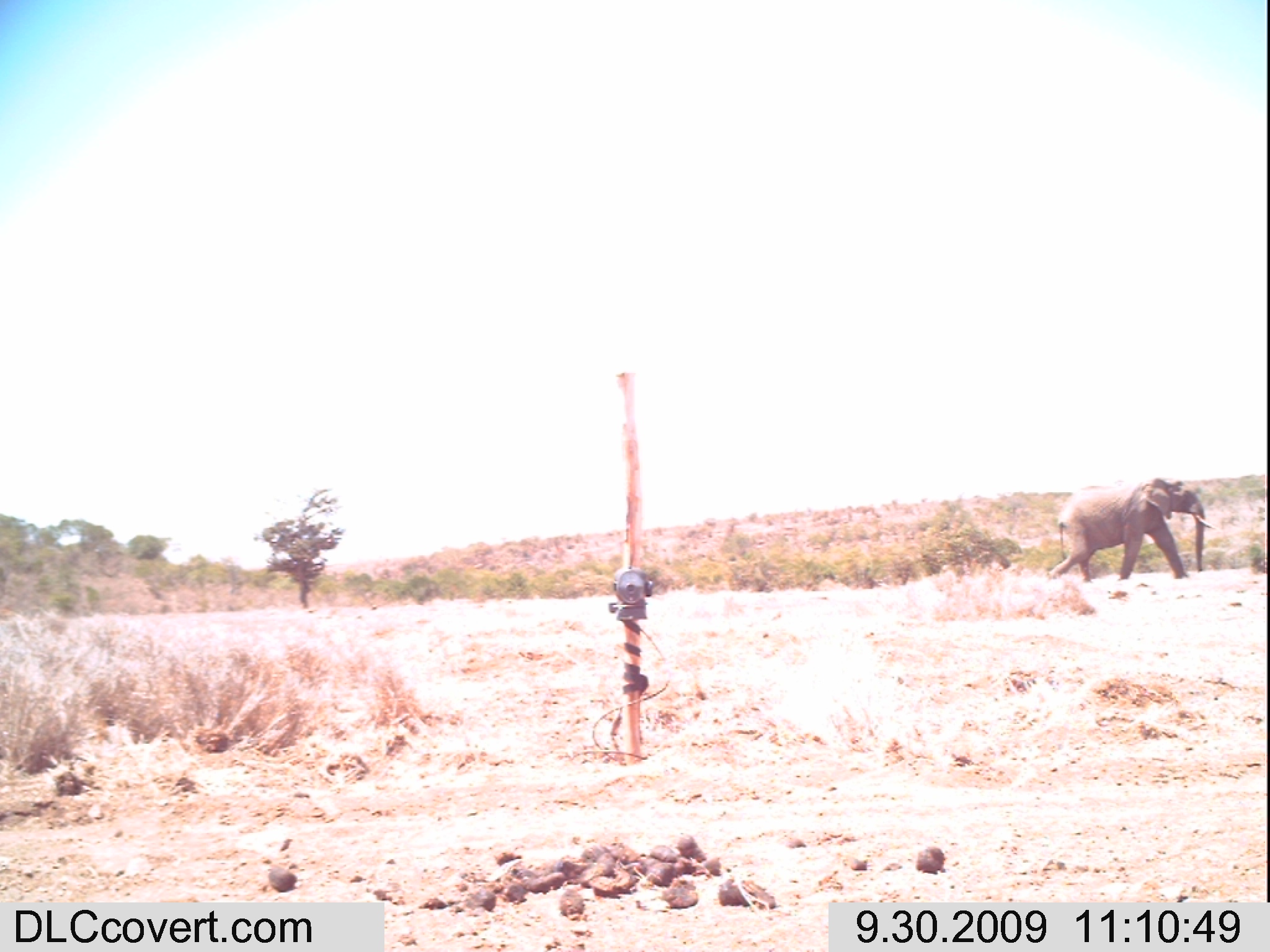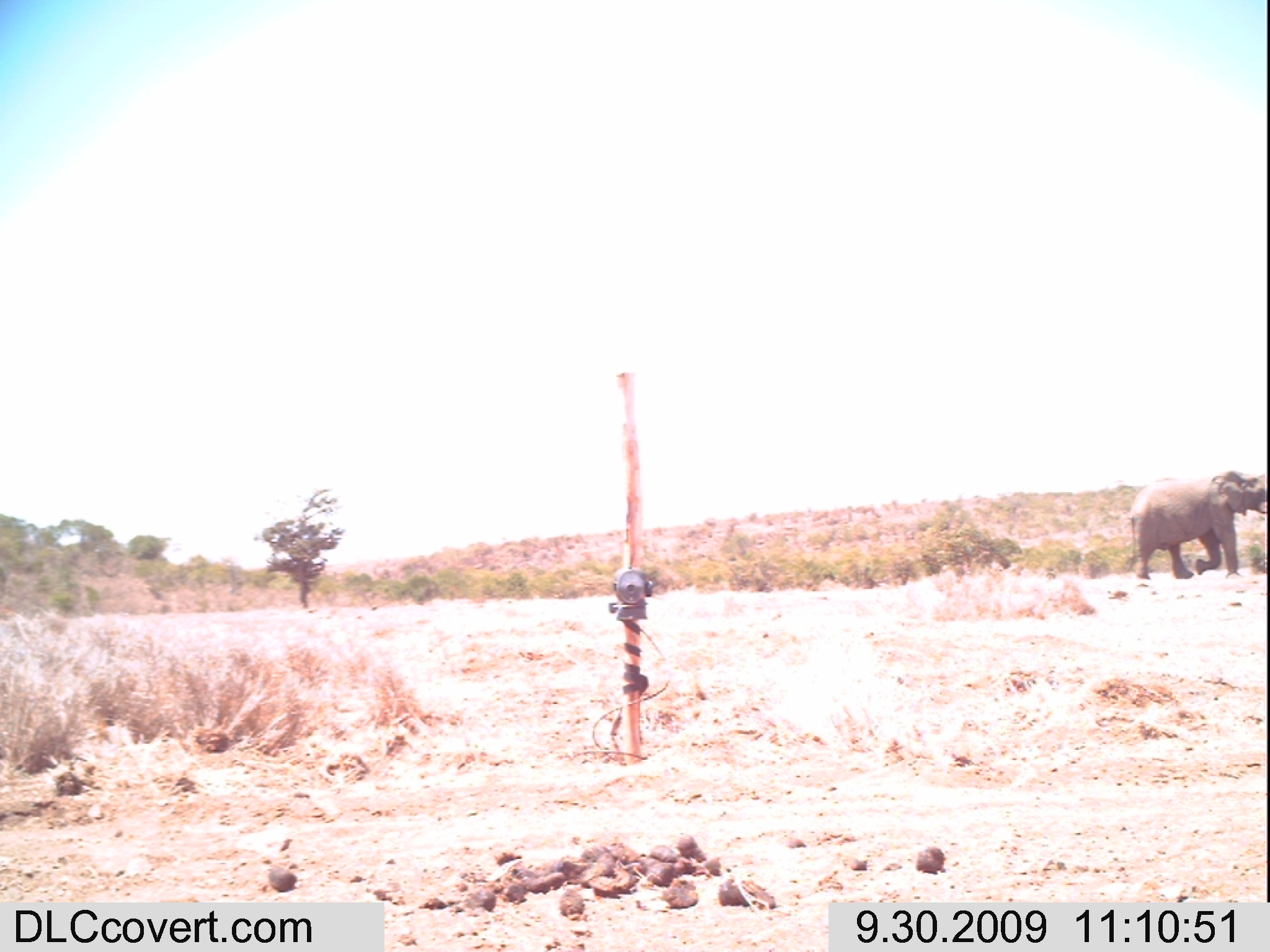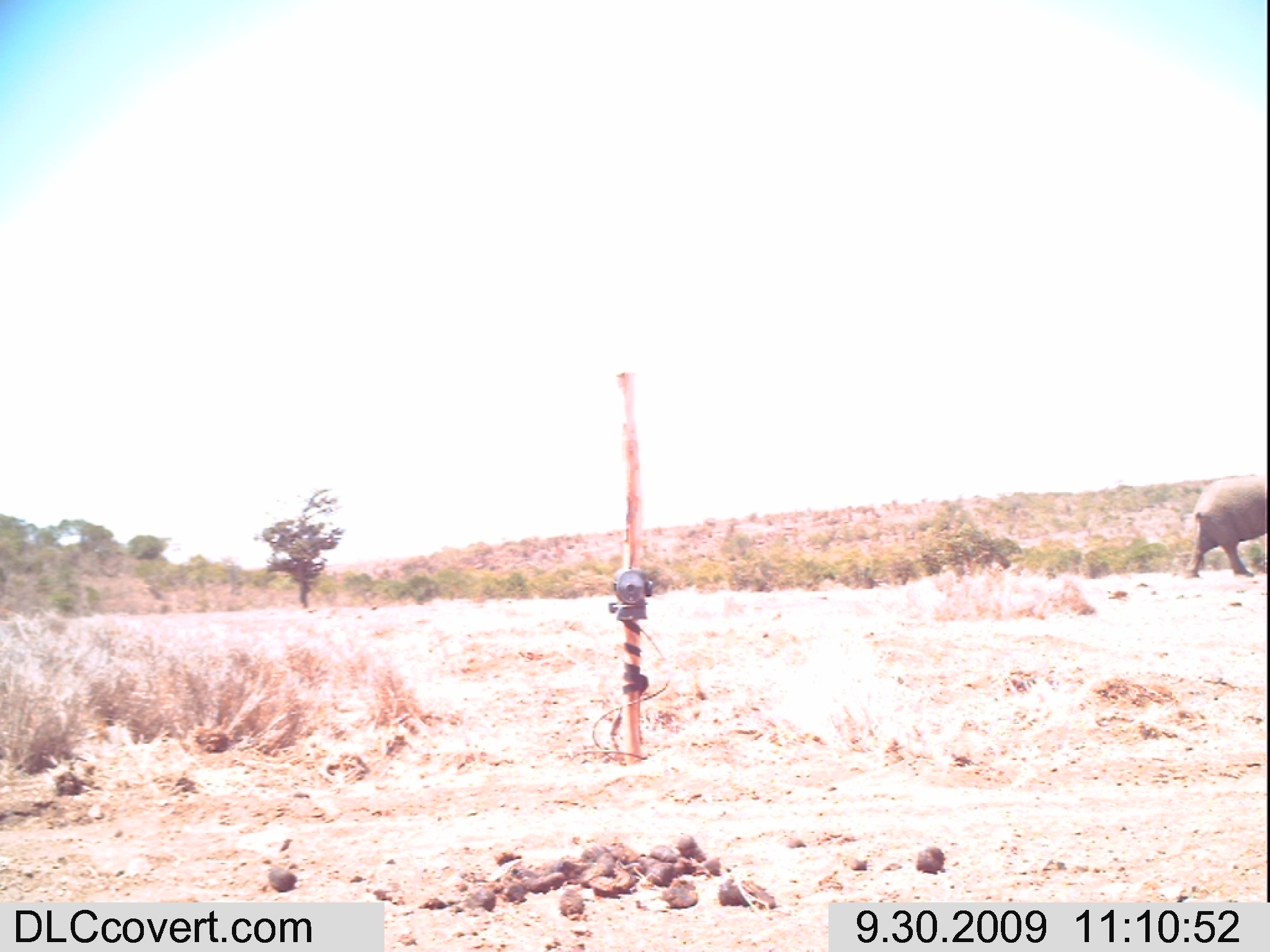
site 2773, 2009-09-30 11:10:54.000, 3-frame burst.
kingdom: Animalia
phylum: Chordata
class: Mammalia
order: Proboscidea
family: Elephantidae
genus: Loxodonta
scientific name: Loxodonta africana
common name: african bush elephant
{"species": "Loxodonta africana (african bush elephant)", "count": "1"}